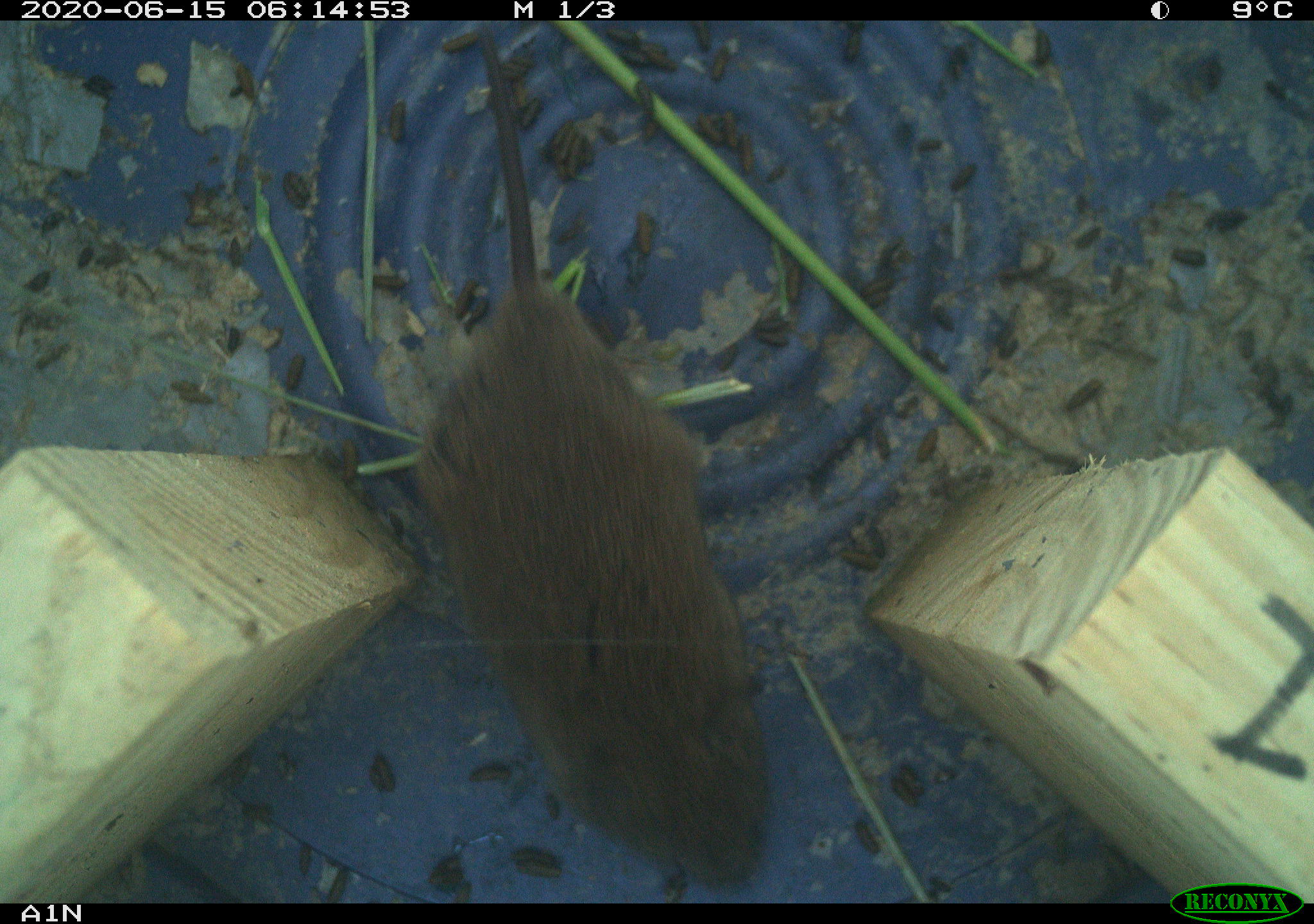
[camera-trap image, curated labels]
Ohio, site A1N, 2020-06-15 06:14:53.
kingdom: Animalia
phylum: Chordata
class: Mammalia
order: Rodentia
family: Cricetidae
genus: Microtus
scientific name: Microtus pennsylvanicus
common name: meadow vole